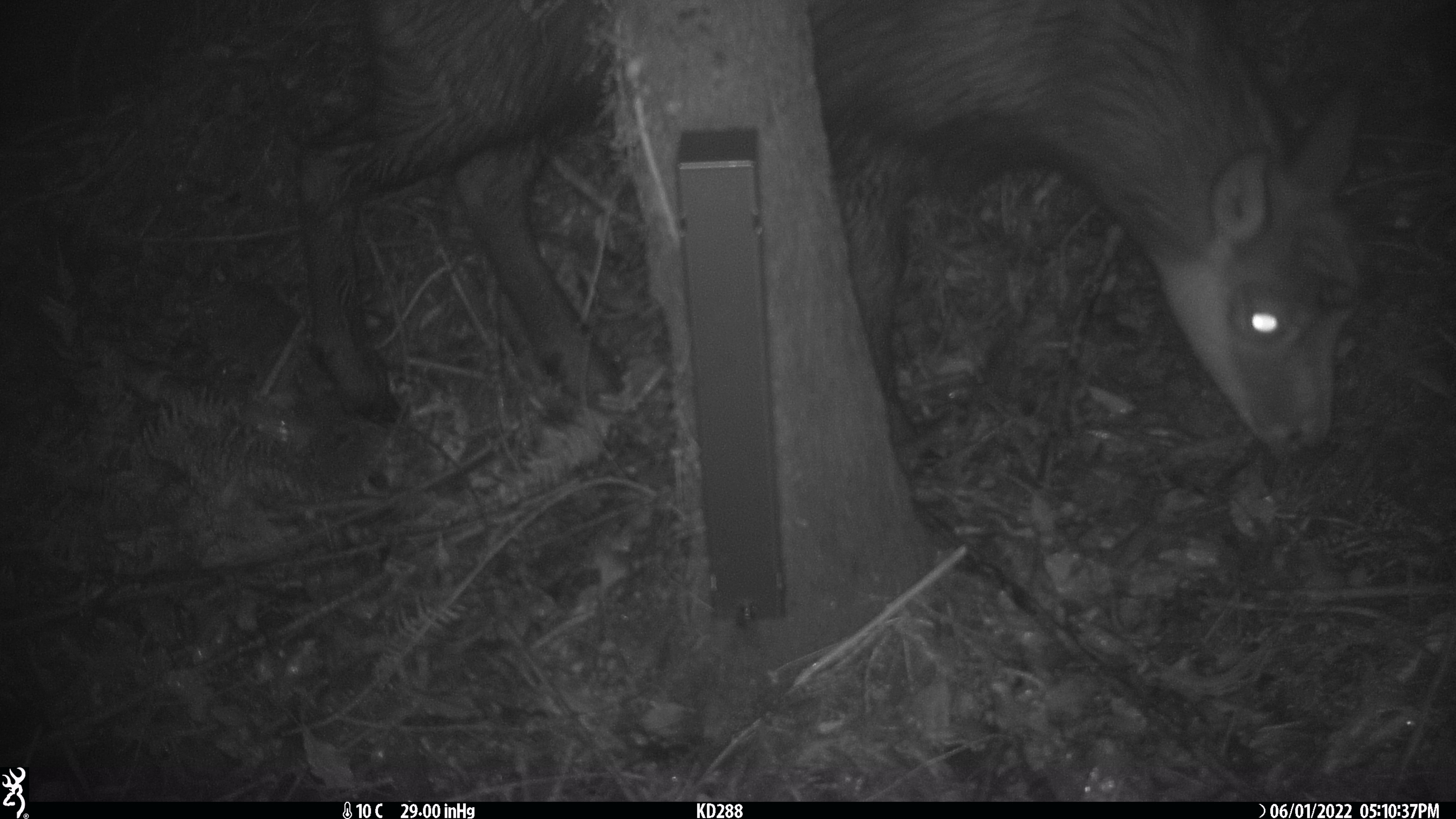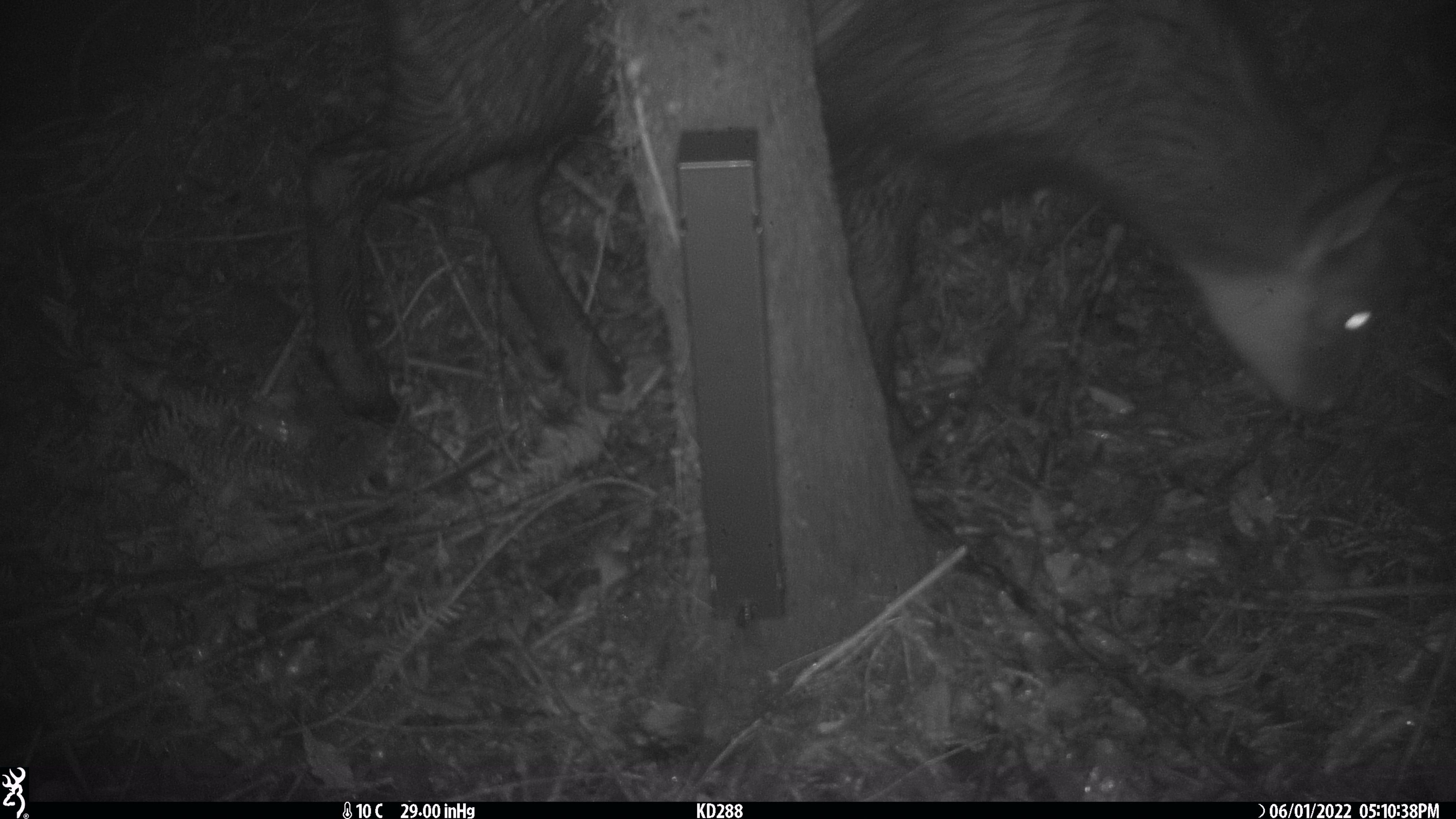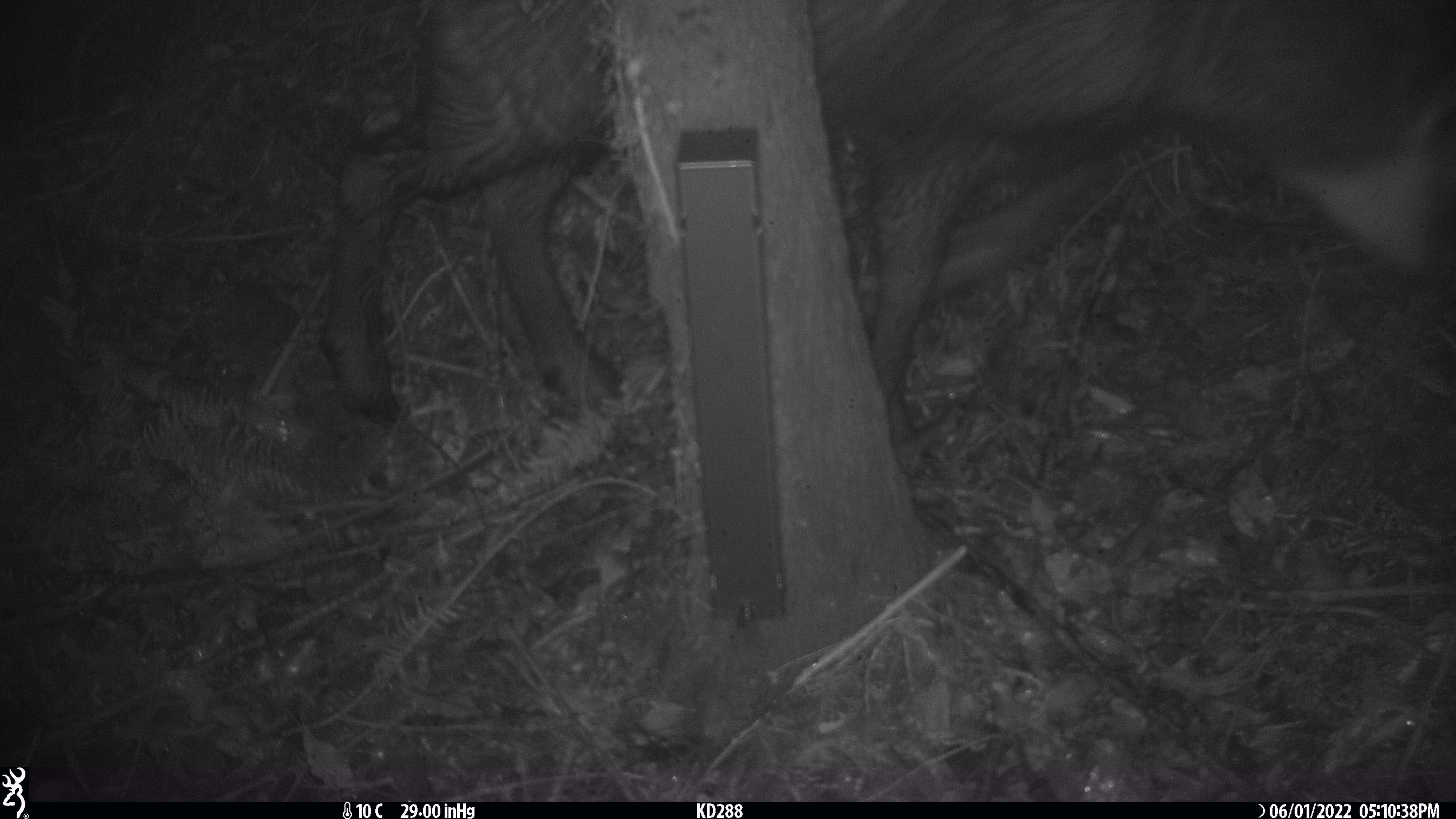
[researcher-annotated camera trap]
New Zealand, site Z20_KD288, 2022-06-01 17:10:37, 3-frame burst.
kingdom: Animalia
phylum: Chordata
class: Mammalia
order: Artiodactyla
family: Bovidae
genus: Rupicapra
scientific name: Rupicapra rupicapra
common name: alpine chamois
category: chamois